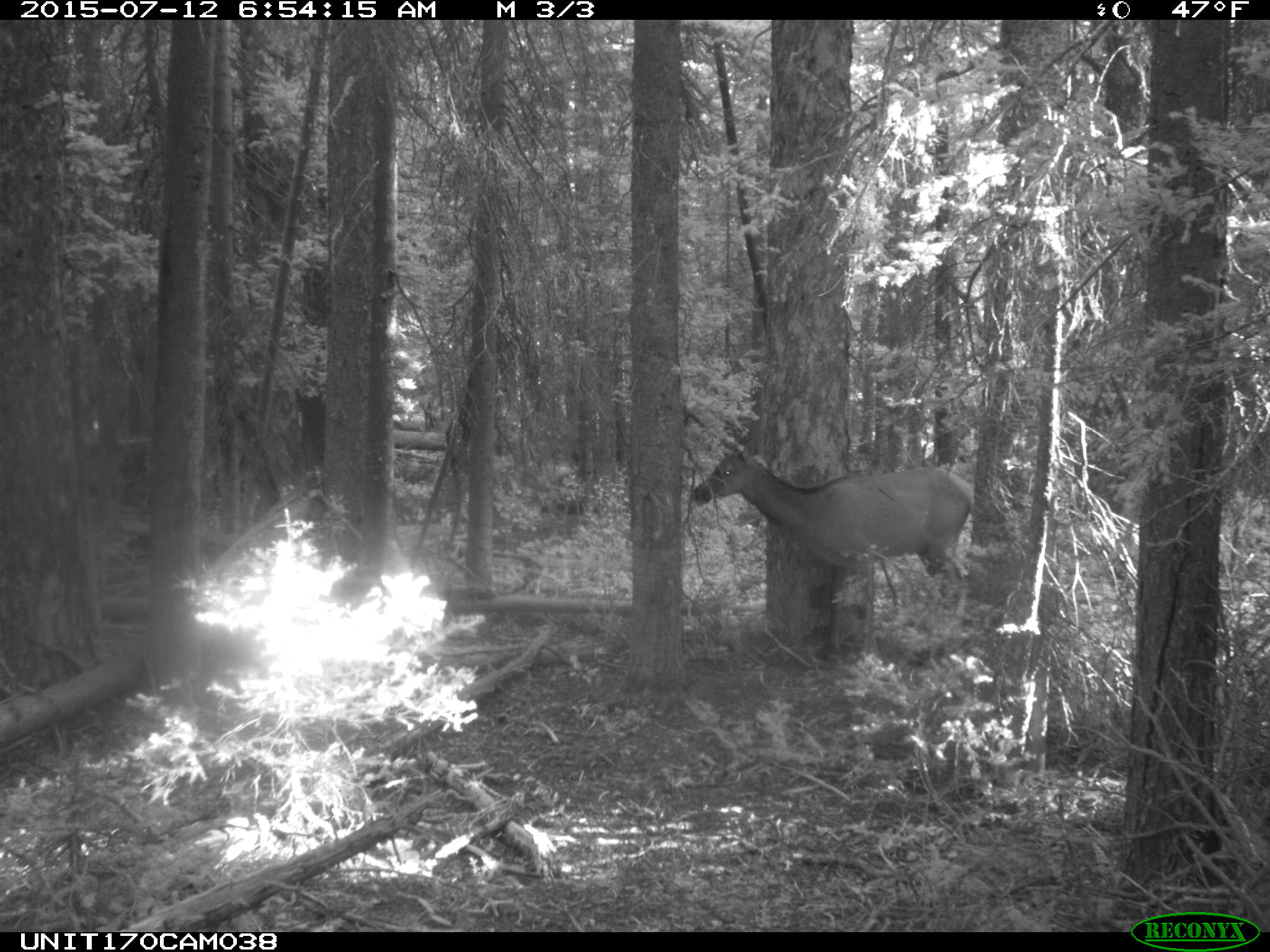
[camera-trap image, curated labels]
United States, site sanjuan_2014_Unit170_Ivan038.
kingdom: Animalia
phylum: Chordata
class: Mammalia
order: Artiodactyla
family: Cervidae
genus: Cervus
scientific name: Cervus elaphus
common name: red deer